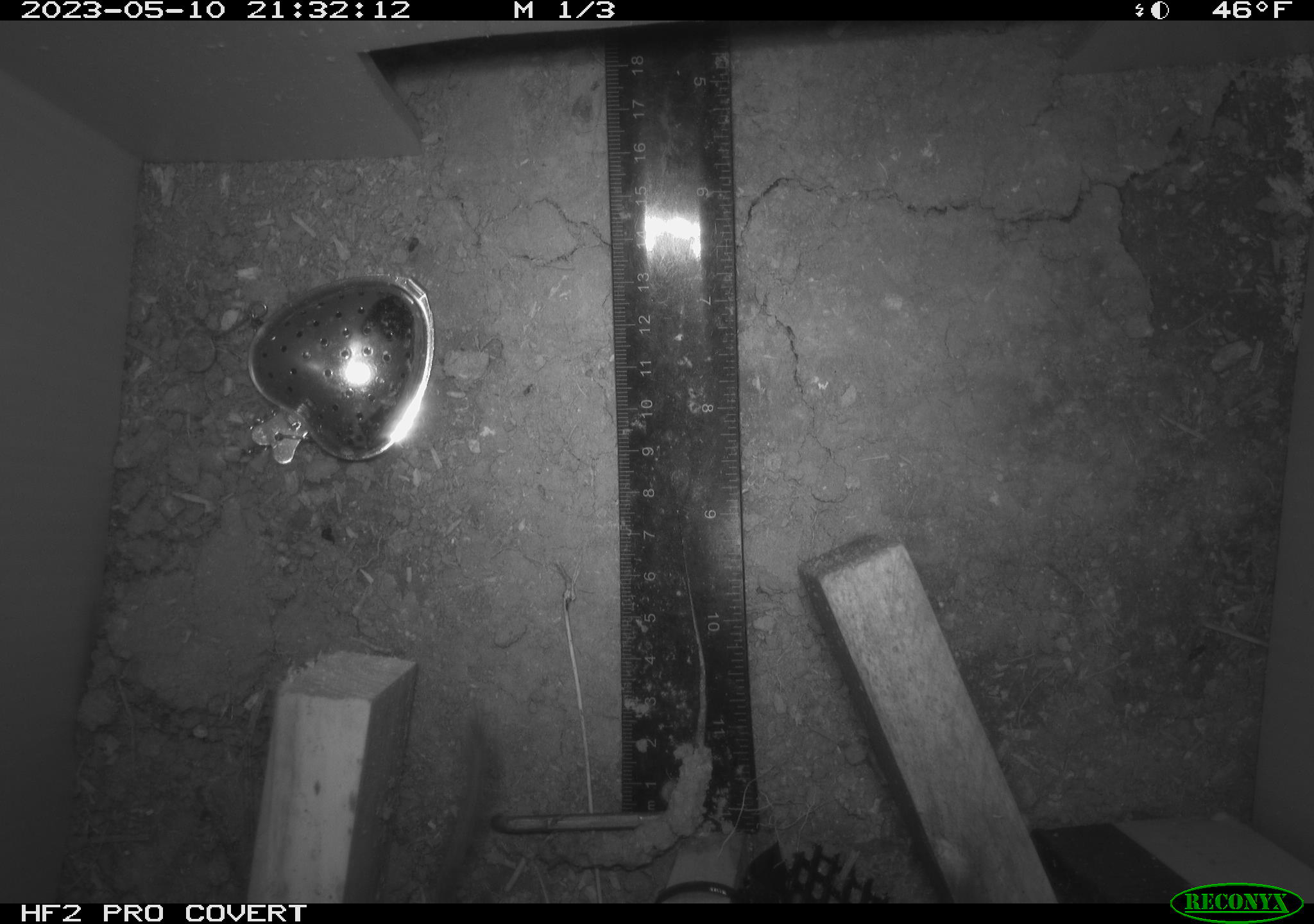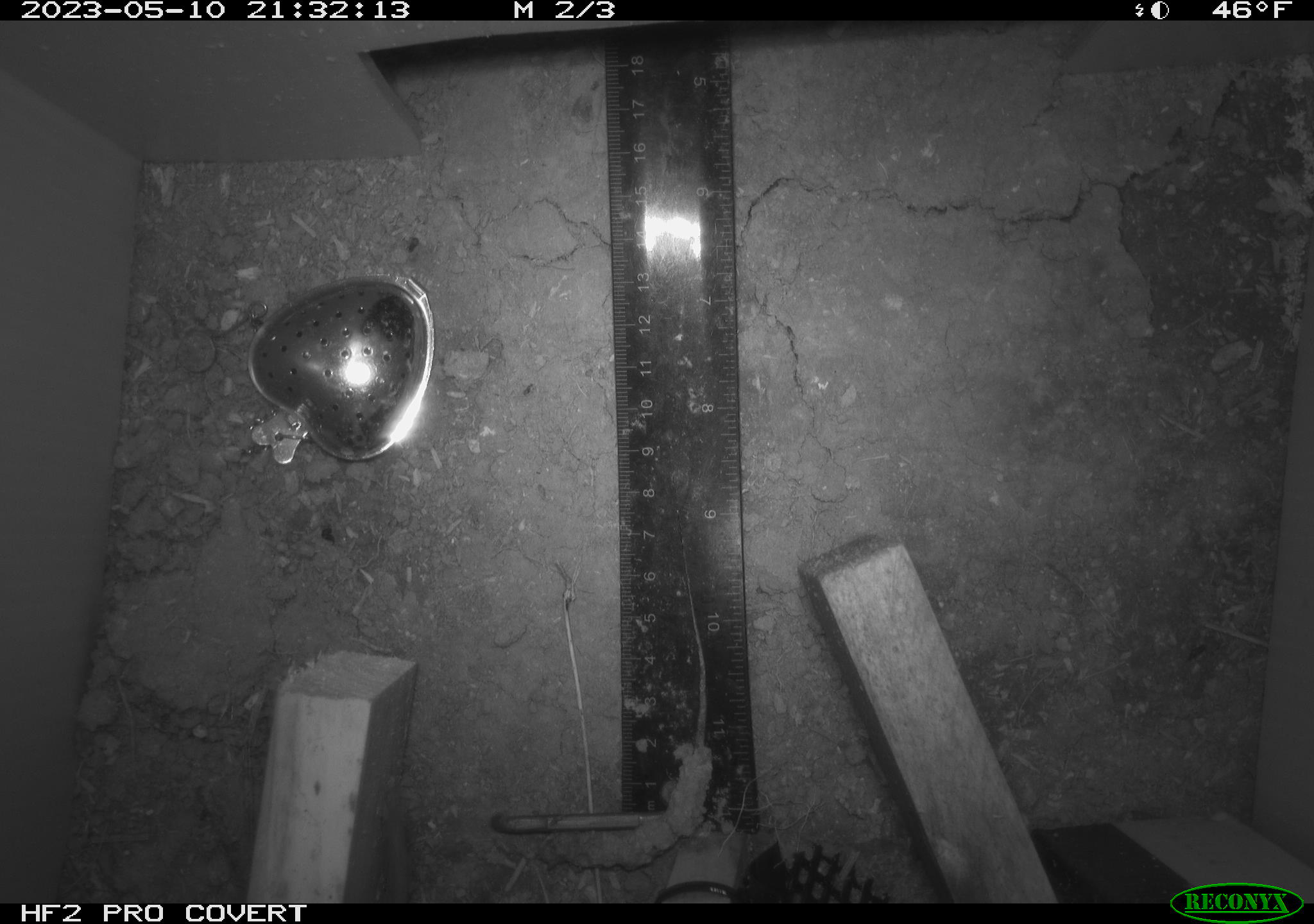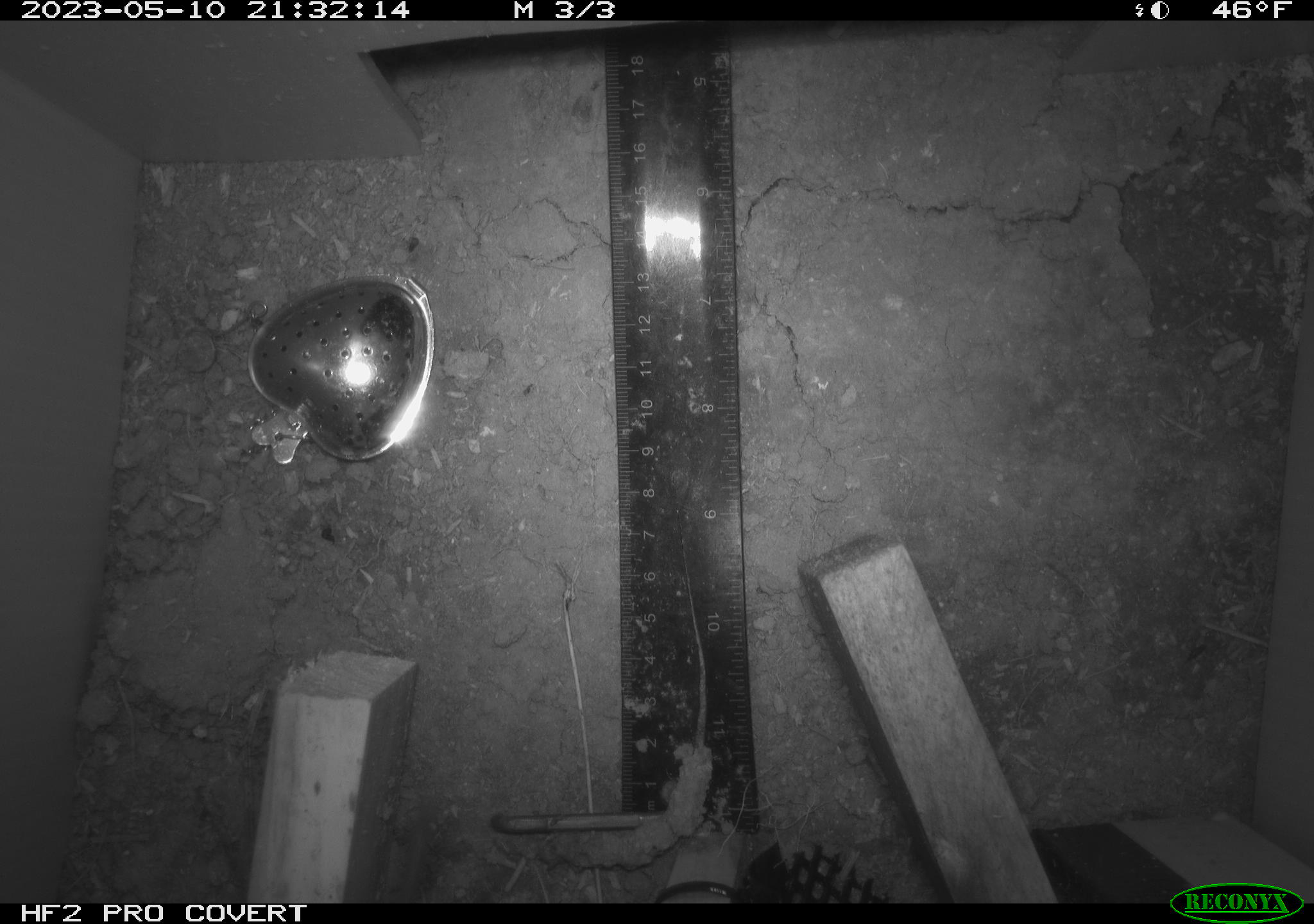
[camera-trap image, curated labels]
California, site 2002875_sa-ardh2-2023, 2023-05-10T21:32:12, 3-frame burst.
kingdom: Animalia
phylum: Chordata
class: Mammalia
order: Rodentia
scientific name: Rodentia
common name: mouse species